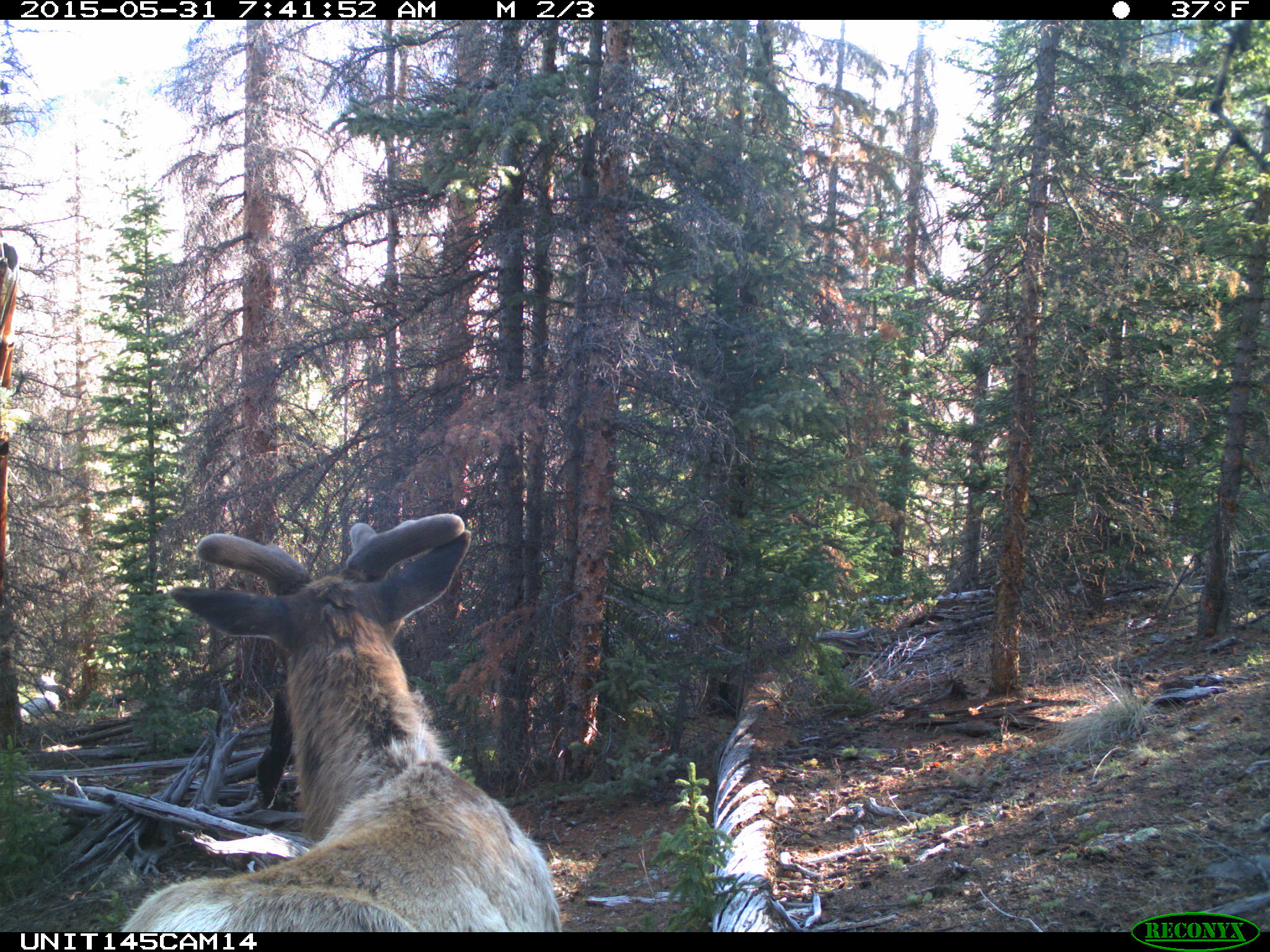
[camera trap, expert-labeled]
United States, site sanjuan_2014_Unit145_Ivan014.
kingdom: Animalia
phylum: Chordata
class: Mammalia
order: Artiodactyla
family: Cervidae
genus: Cervus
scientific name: Cervus elaphus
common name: red deer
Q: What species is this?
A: Cervus elaphus (red deer).